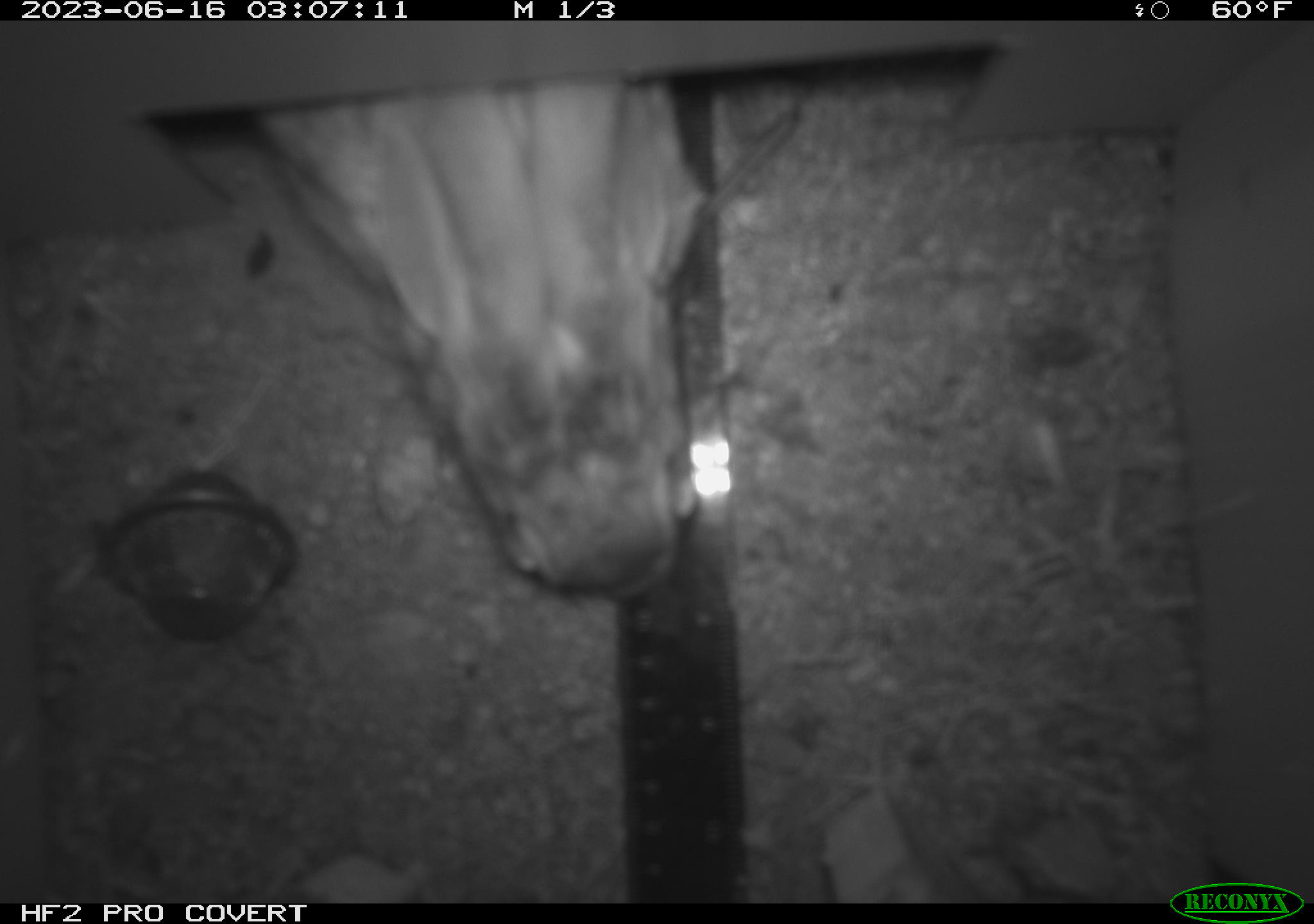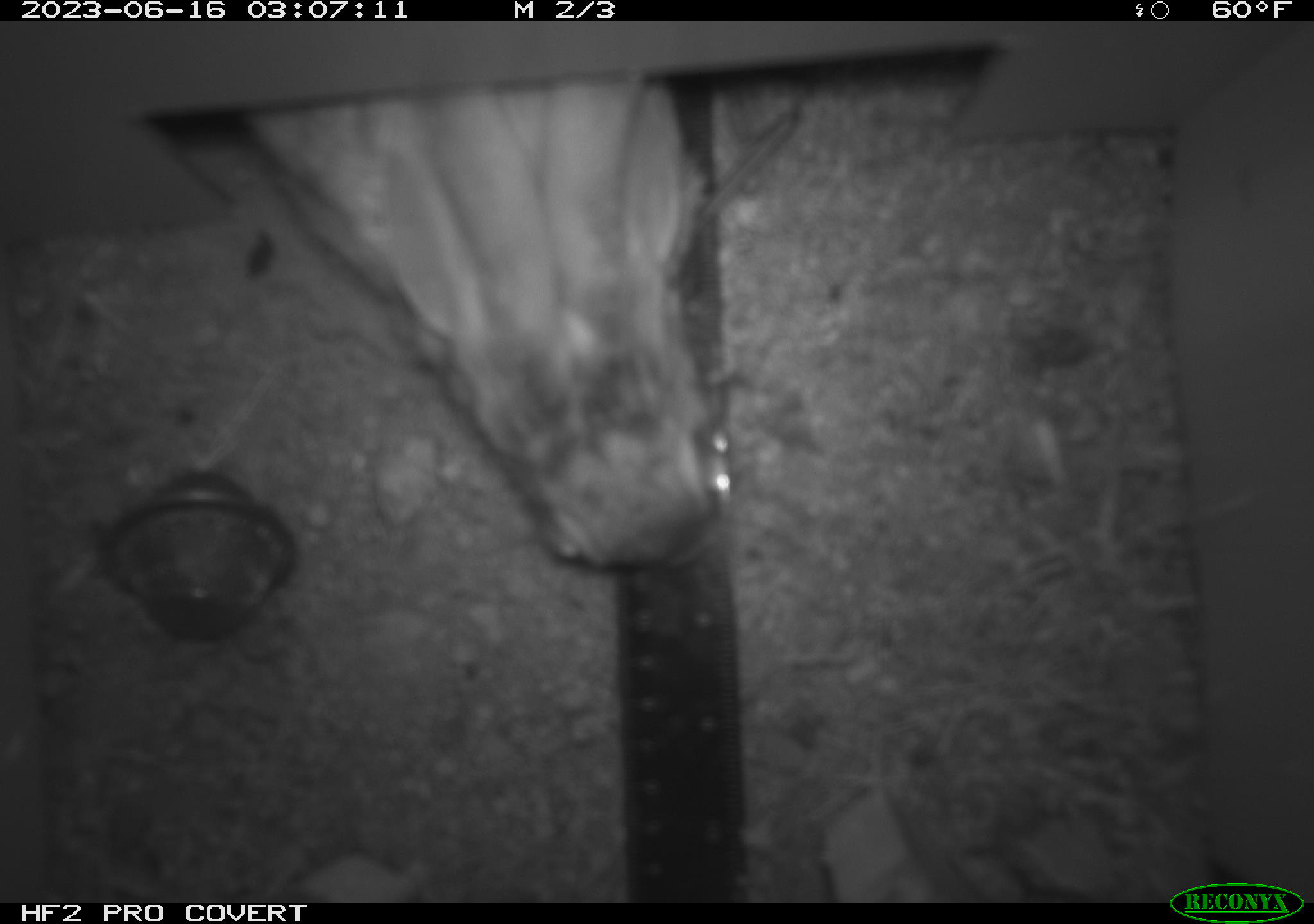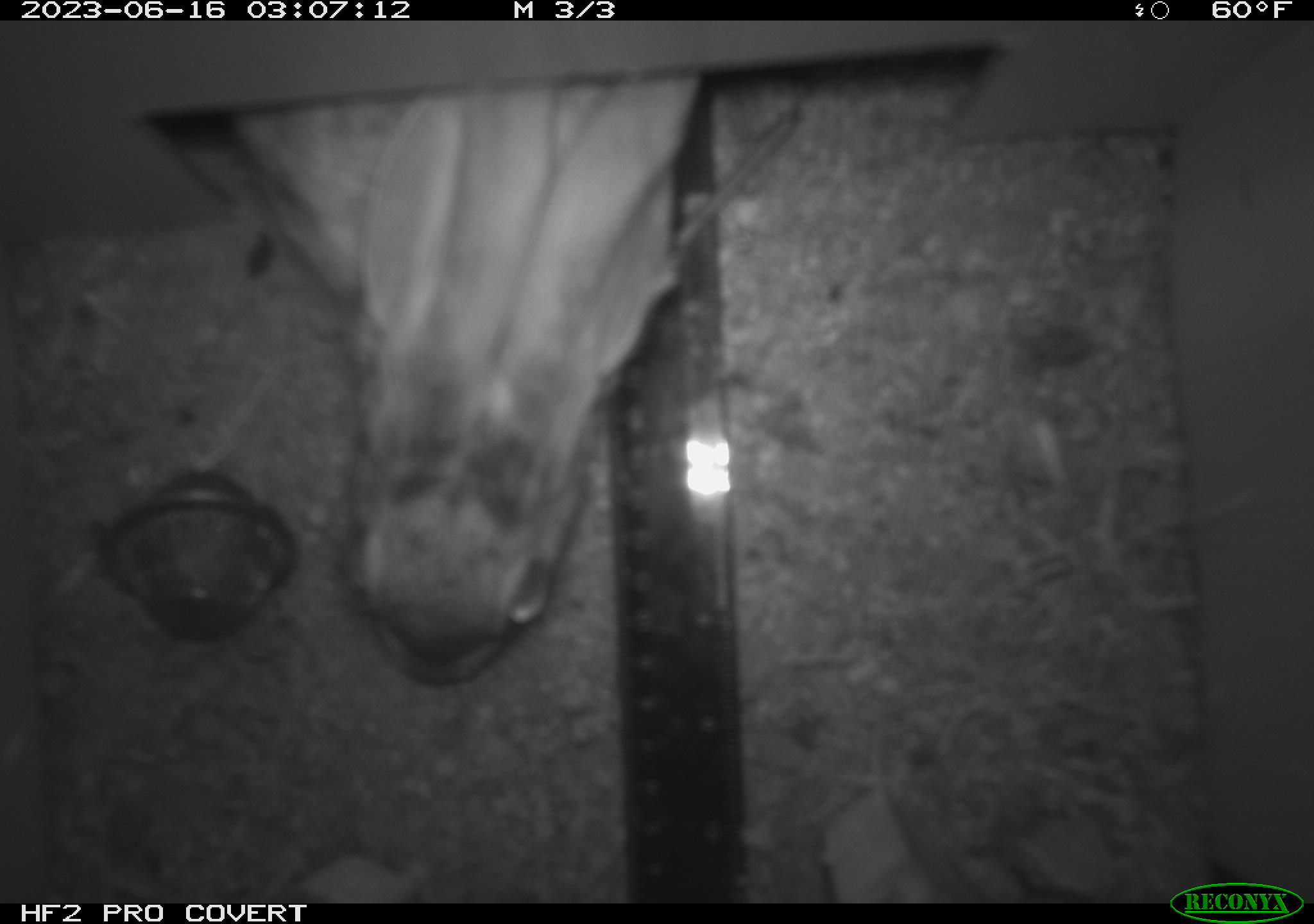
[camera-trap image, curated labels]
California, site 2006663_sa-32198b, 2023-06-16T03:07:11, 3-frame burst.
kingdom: Animalia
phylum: Chordata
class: Mammalia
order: Lagomorpha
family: Leporidae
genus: Lepus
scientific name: Lepus californicus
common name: black-tailed jackrabbit